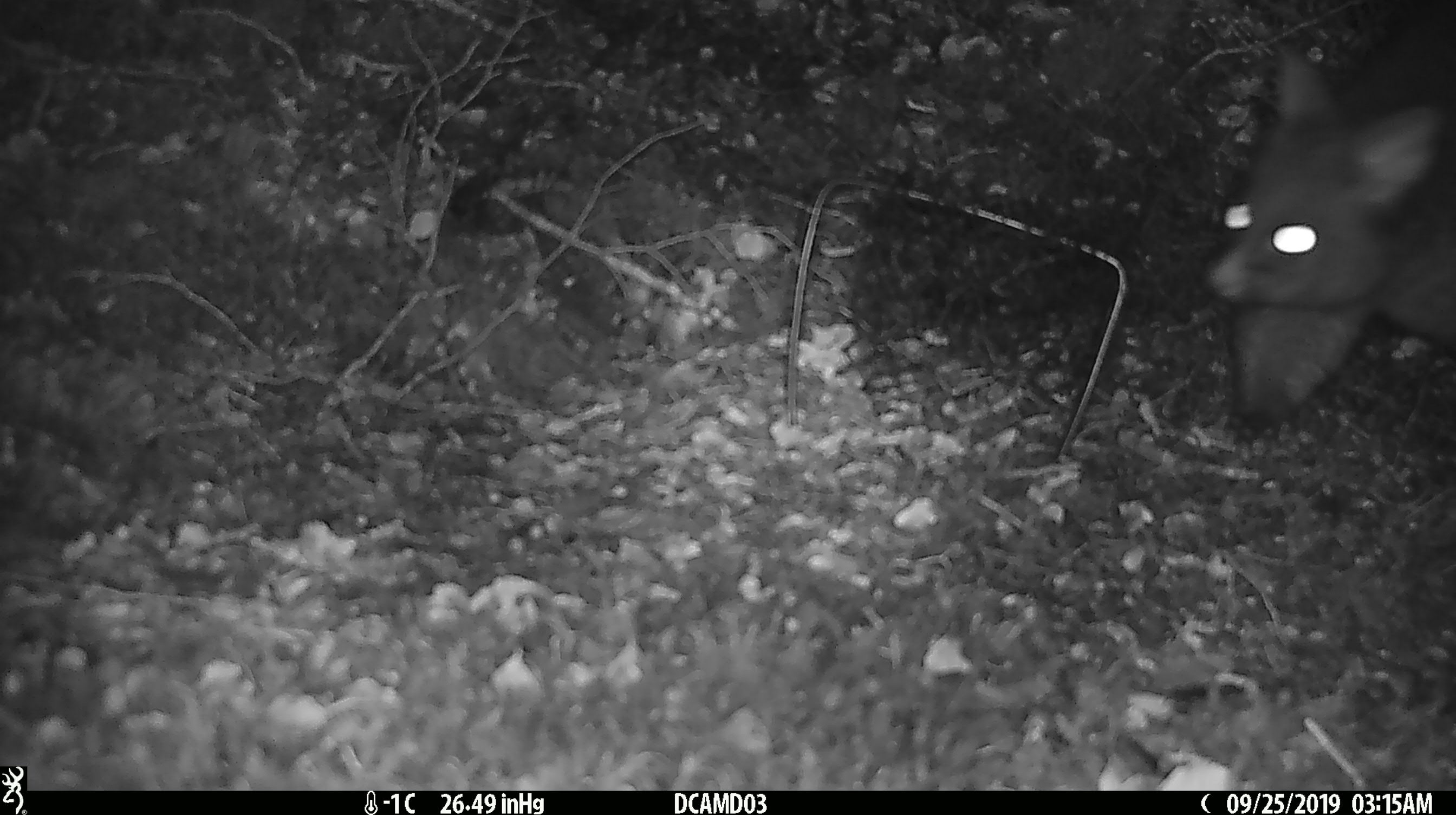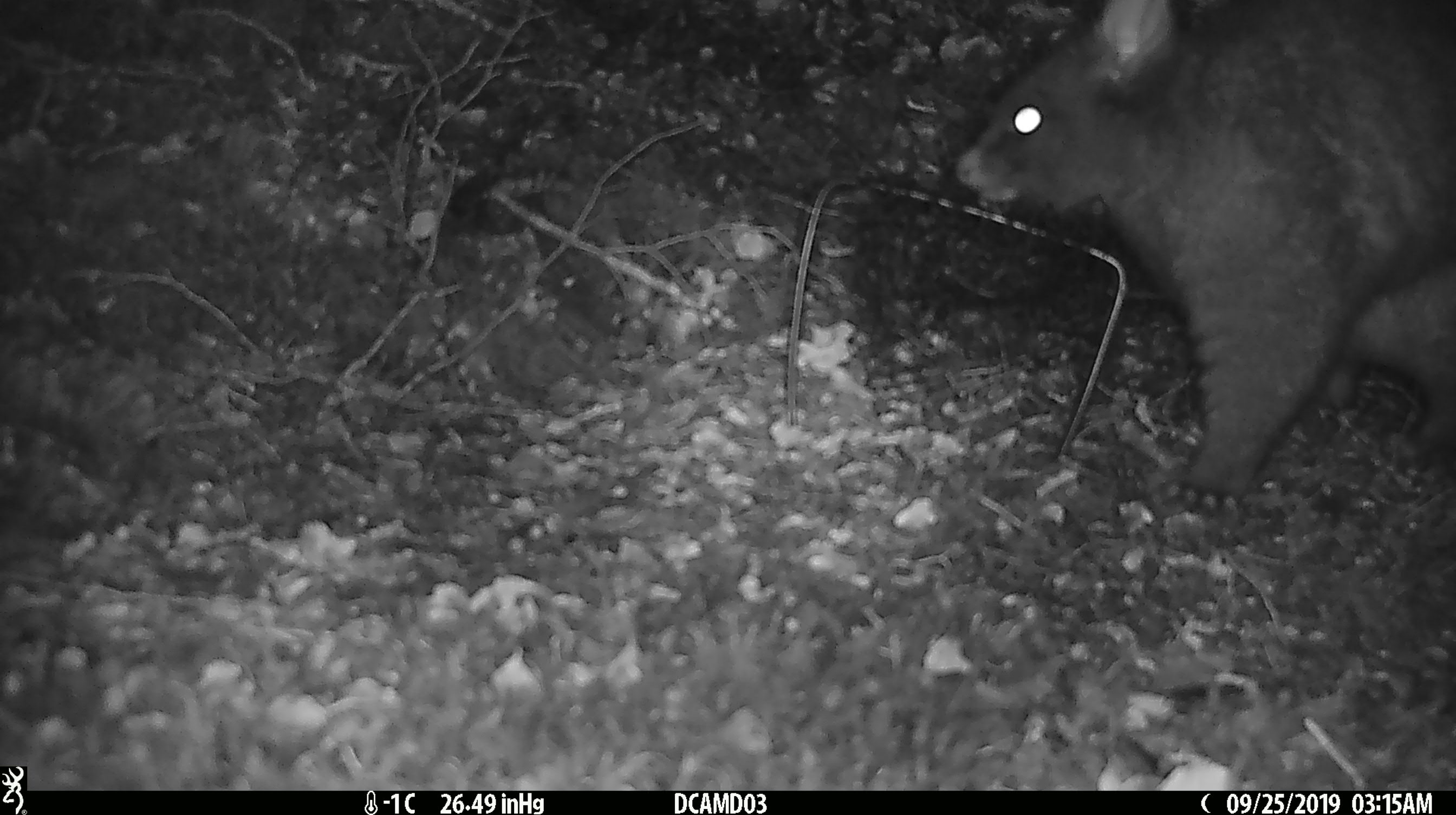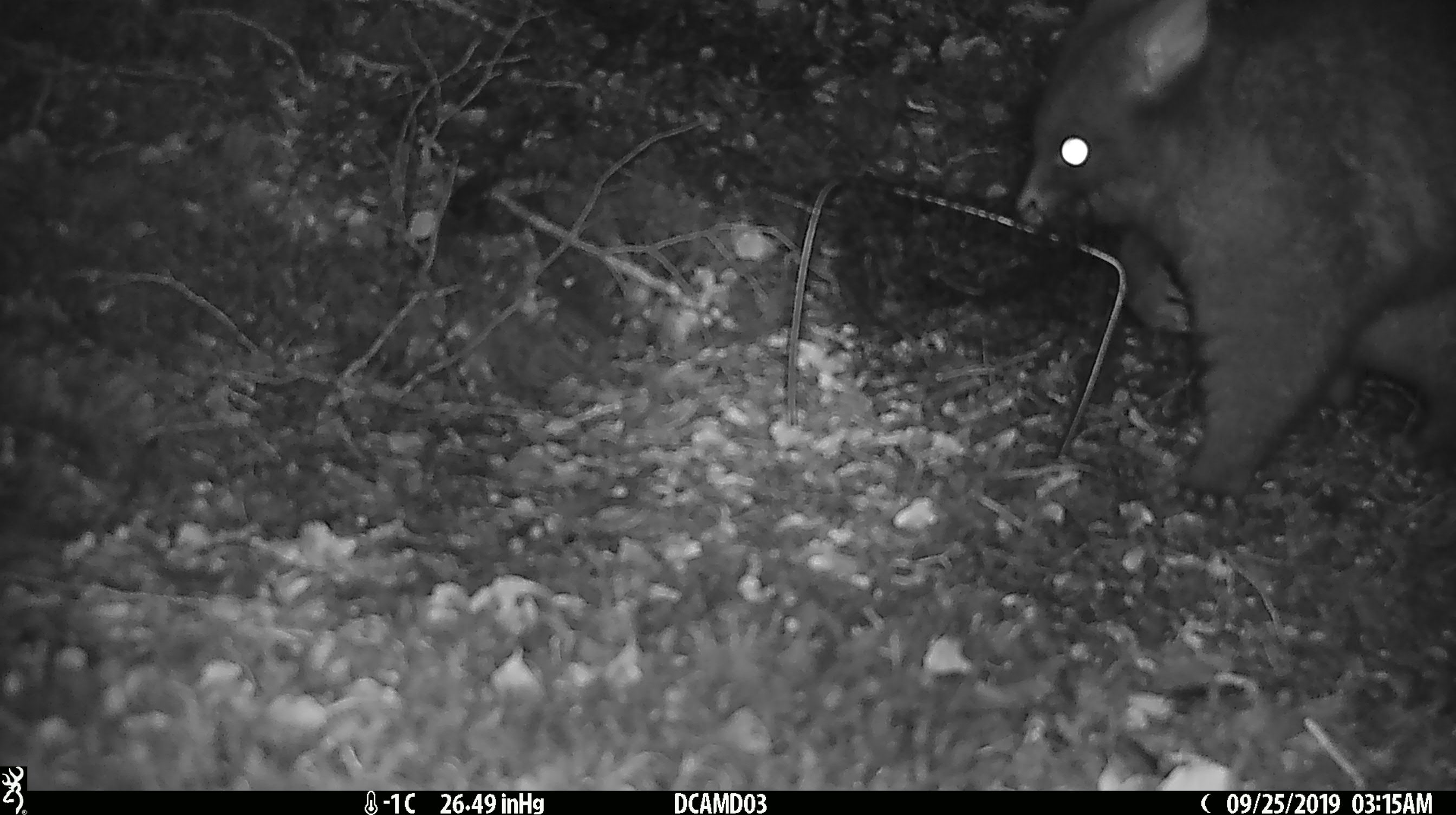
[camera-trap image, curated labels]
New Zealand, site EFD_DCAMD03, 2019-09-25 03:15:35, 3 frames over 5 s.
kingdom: Animalia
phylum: Chordata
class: Mammalia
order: Diprotodontia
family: Phalangeridae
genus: Trichosurus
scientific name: Trichosurus vulpecula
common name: common brushtail possum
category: possum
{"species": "possum (common brushtail possum) (Trichosurus vulpecula)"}